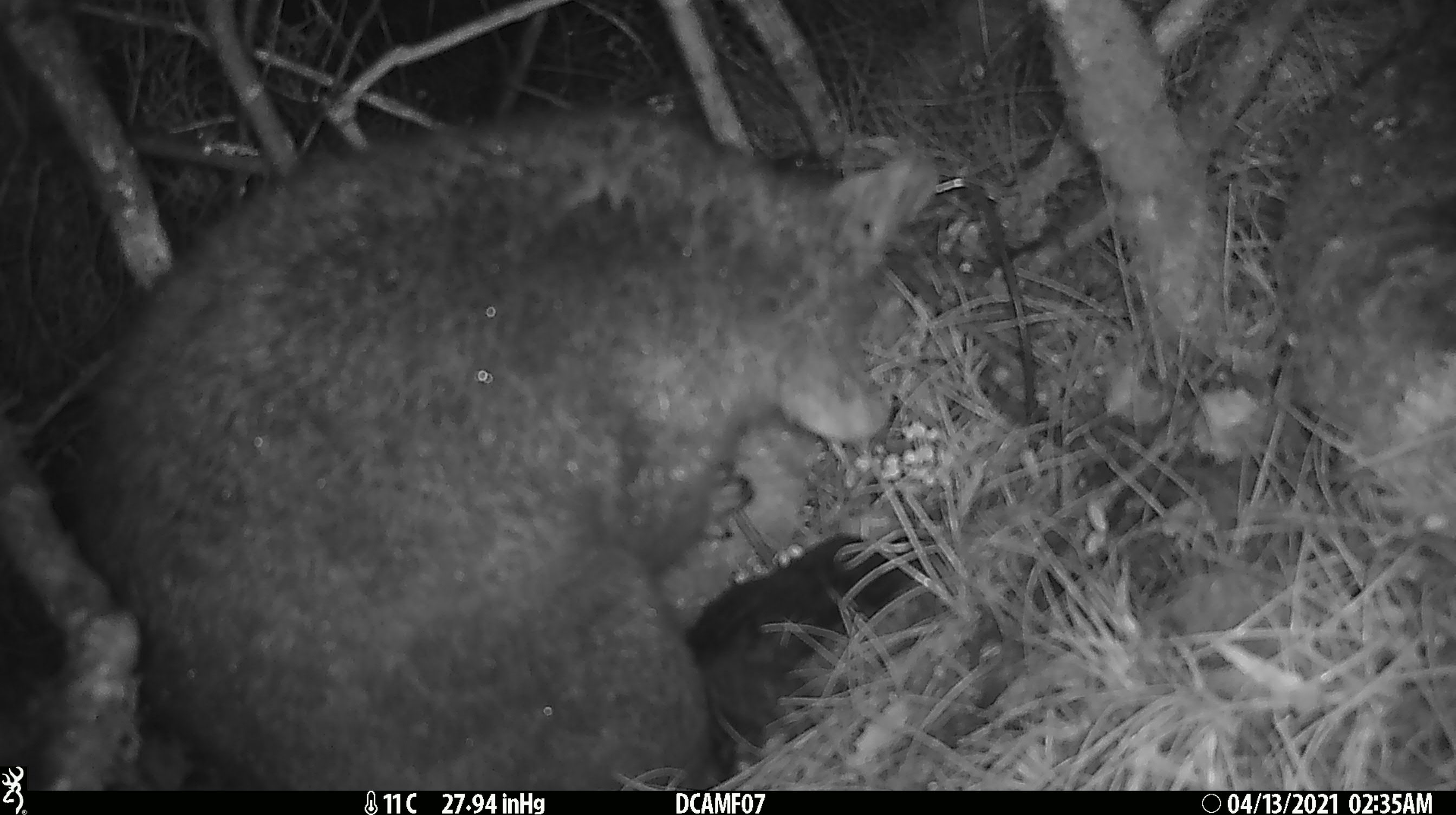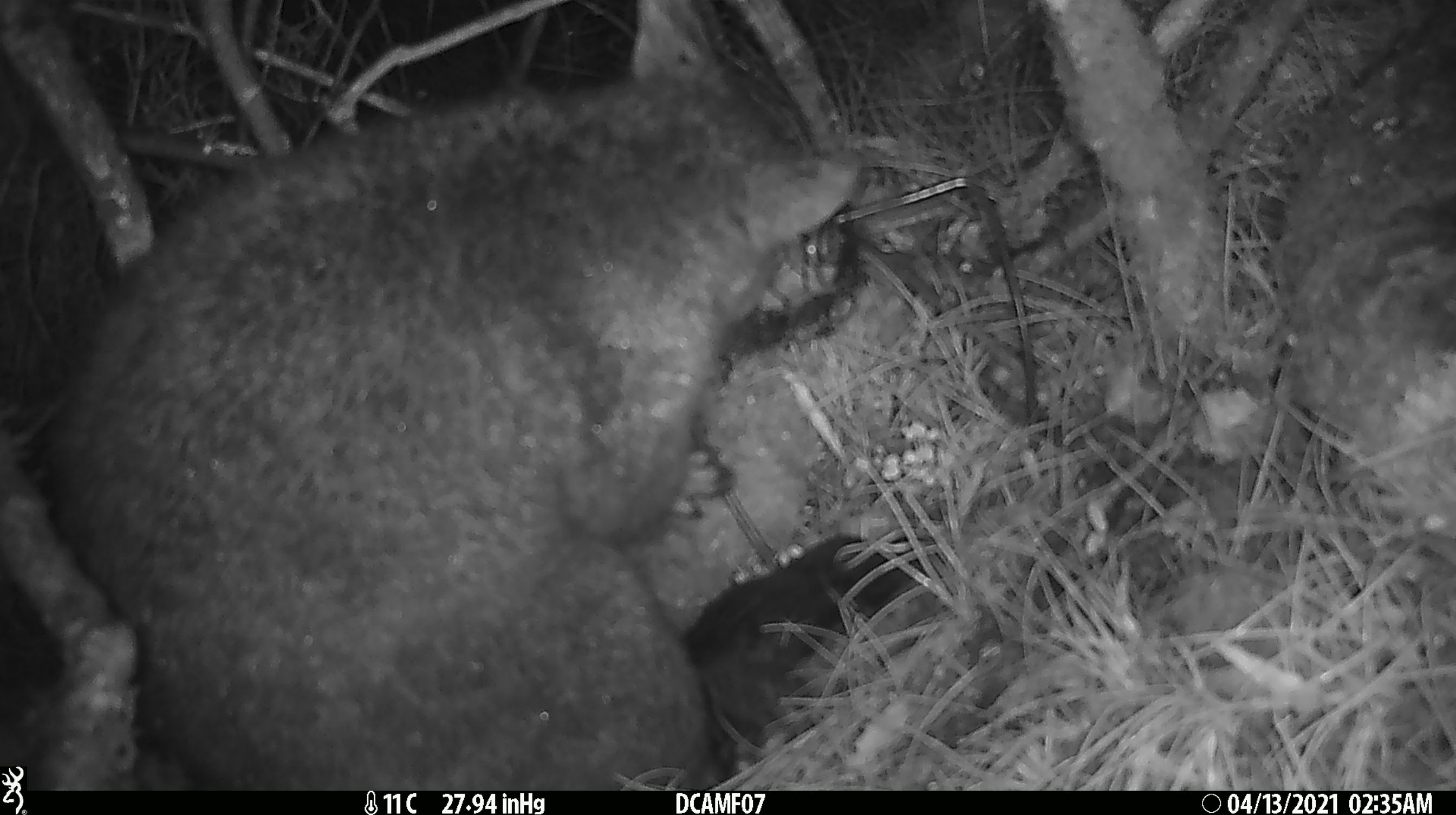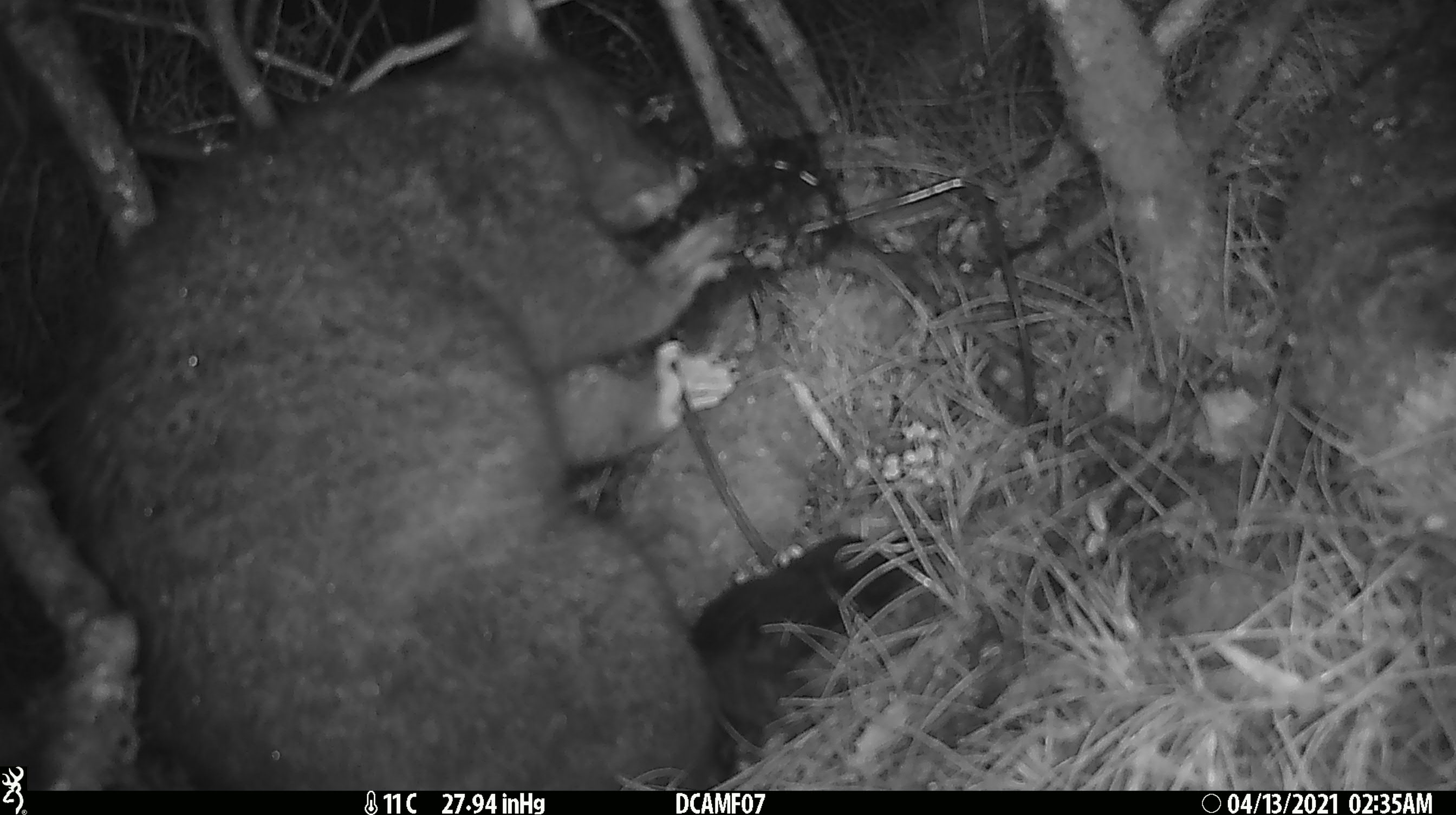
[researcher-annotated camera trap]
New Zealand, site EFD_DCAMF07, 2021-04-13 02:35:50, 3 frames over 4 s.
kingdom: Animalia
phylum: Chordata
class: Mammalia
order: Diprotodontia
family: Phalangeridae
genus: Trichosurus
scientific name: Trichosurus vulpecula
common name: common brushtail possum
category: possum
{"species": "possum (common brushtail possum) (Trichosurus vulpecula)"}